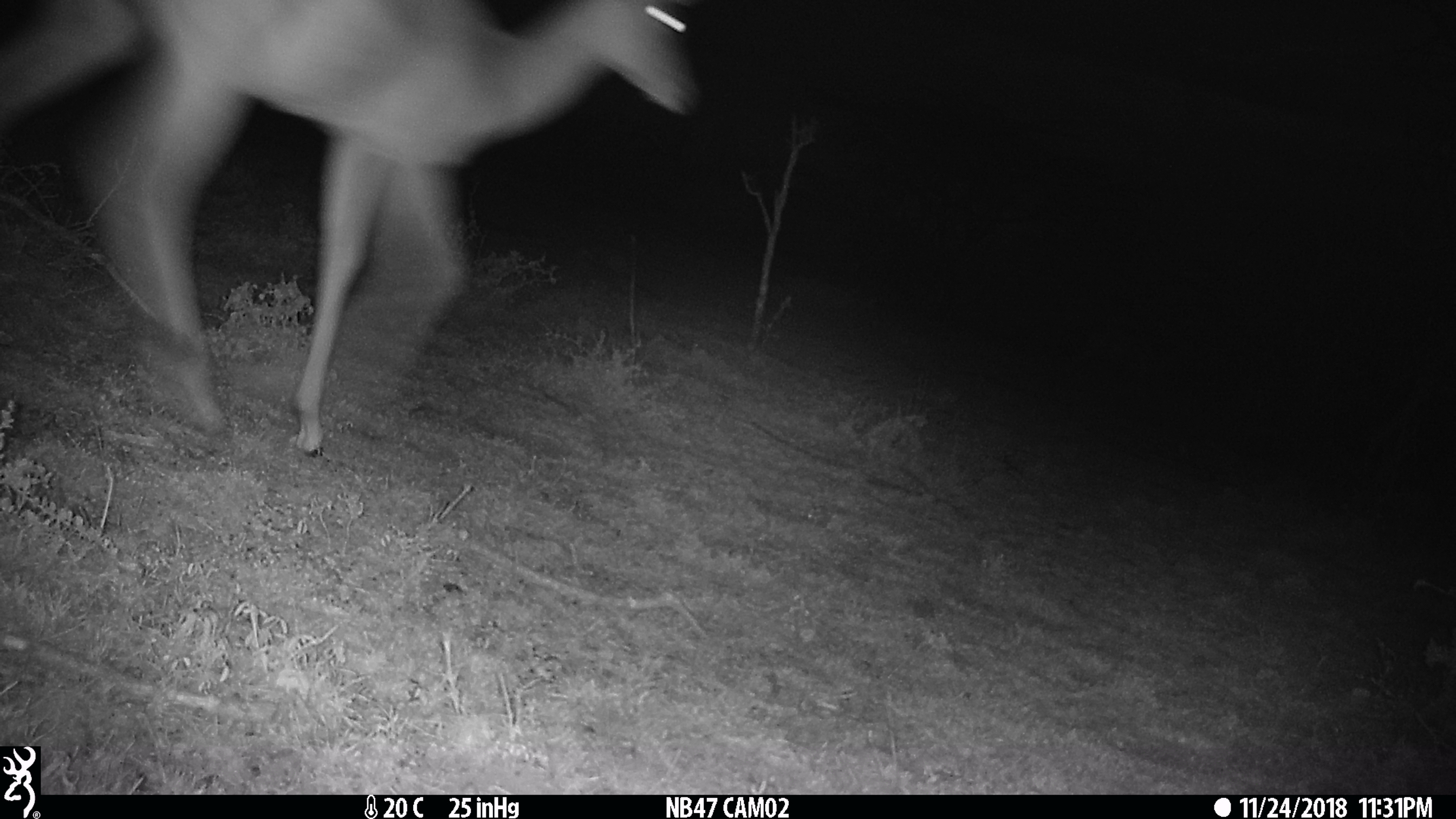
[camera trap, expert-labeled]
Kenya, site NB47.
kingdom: Animalia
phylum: Chordata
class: Mammalia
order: Artiodactyla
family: Bovidae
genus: Aepyceros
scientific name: Aepyceros melampus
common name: impala